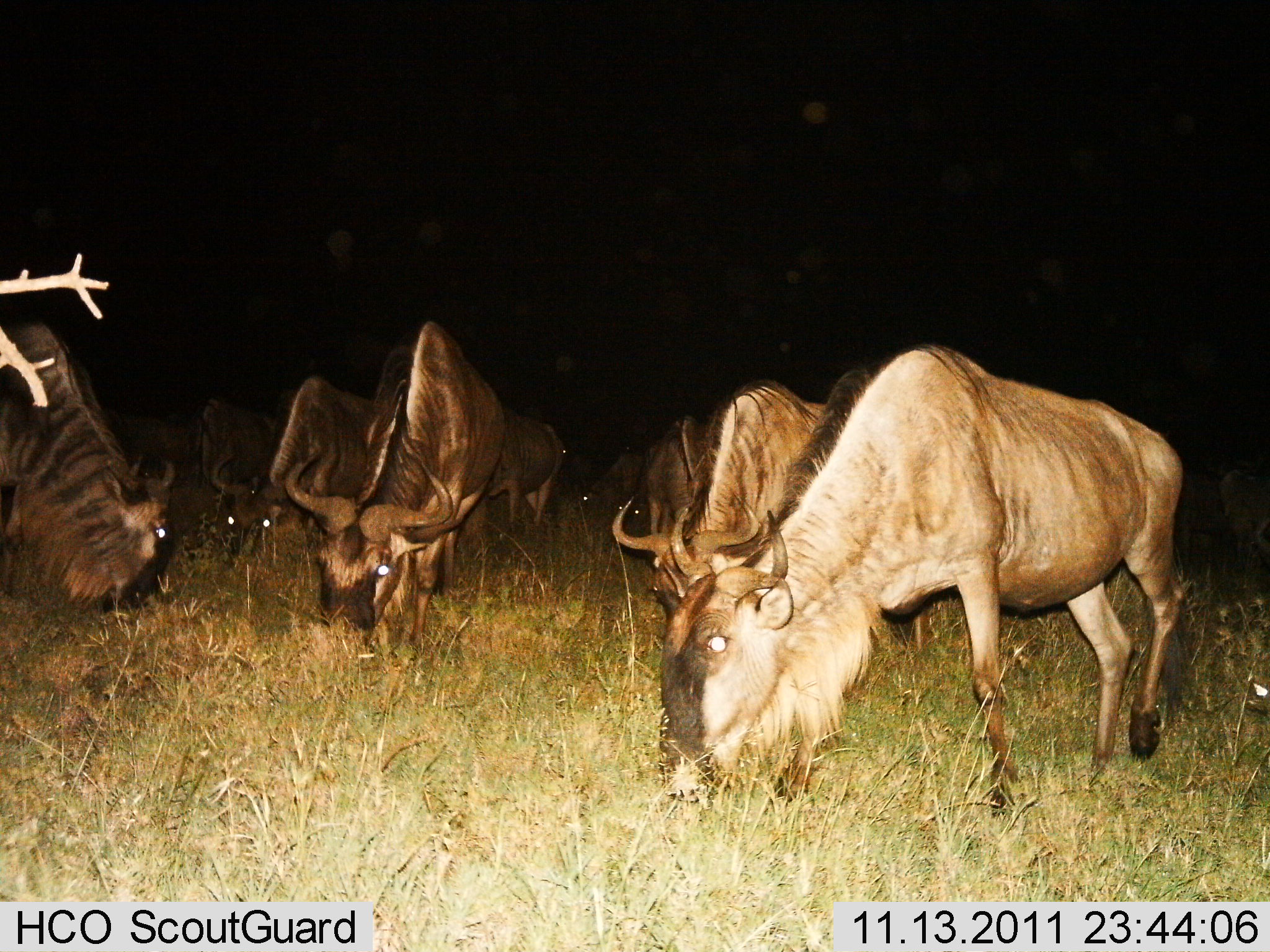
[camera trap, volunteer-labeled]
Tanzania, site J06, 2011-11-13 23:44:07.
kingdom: Animalia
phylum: Chordata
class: Mammalia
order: Artiodactyla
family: Bovidae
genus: Connochaetes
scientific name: Connochaetes taurinus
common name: blue wildebeest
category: wildebeest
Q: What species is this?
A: Wildebeest (blue wildebeest) (Connochaetes taurinus).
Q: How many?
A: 11-50.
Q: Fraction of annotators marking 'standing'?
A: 25%.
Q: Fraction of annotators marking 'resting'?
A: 0%.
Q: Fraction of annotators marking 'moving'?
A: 0%.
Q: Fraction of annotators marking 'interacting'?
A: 8%.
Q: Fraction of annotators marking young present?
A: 0%.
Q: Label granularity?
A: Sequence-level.